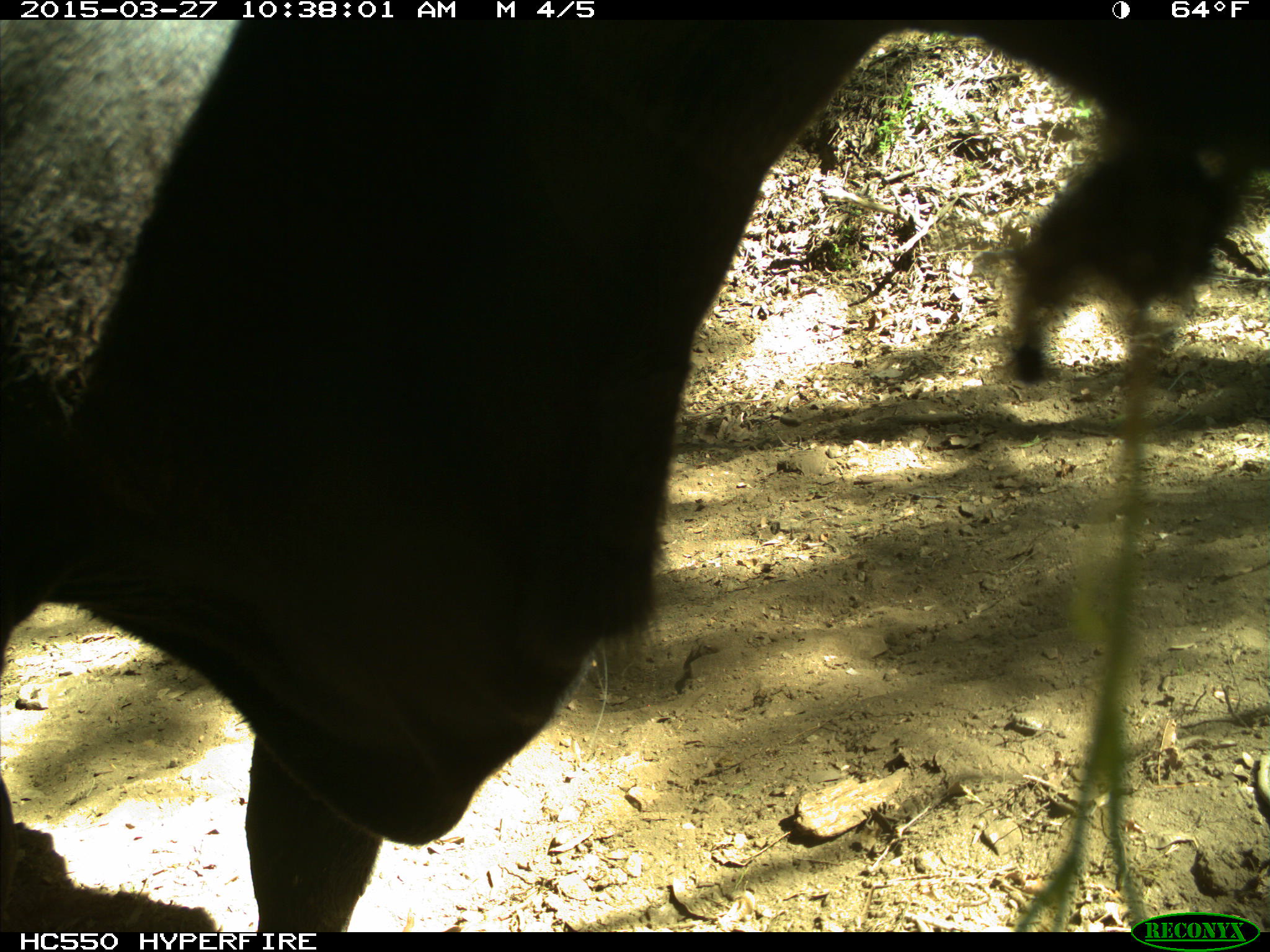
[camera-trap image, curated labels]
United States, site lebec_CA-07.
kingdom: Animalia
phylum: Chordata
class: Mammalia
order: Artiodactyla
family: Bovidae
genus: Bos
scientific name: Bos taurus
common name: domestic cow